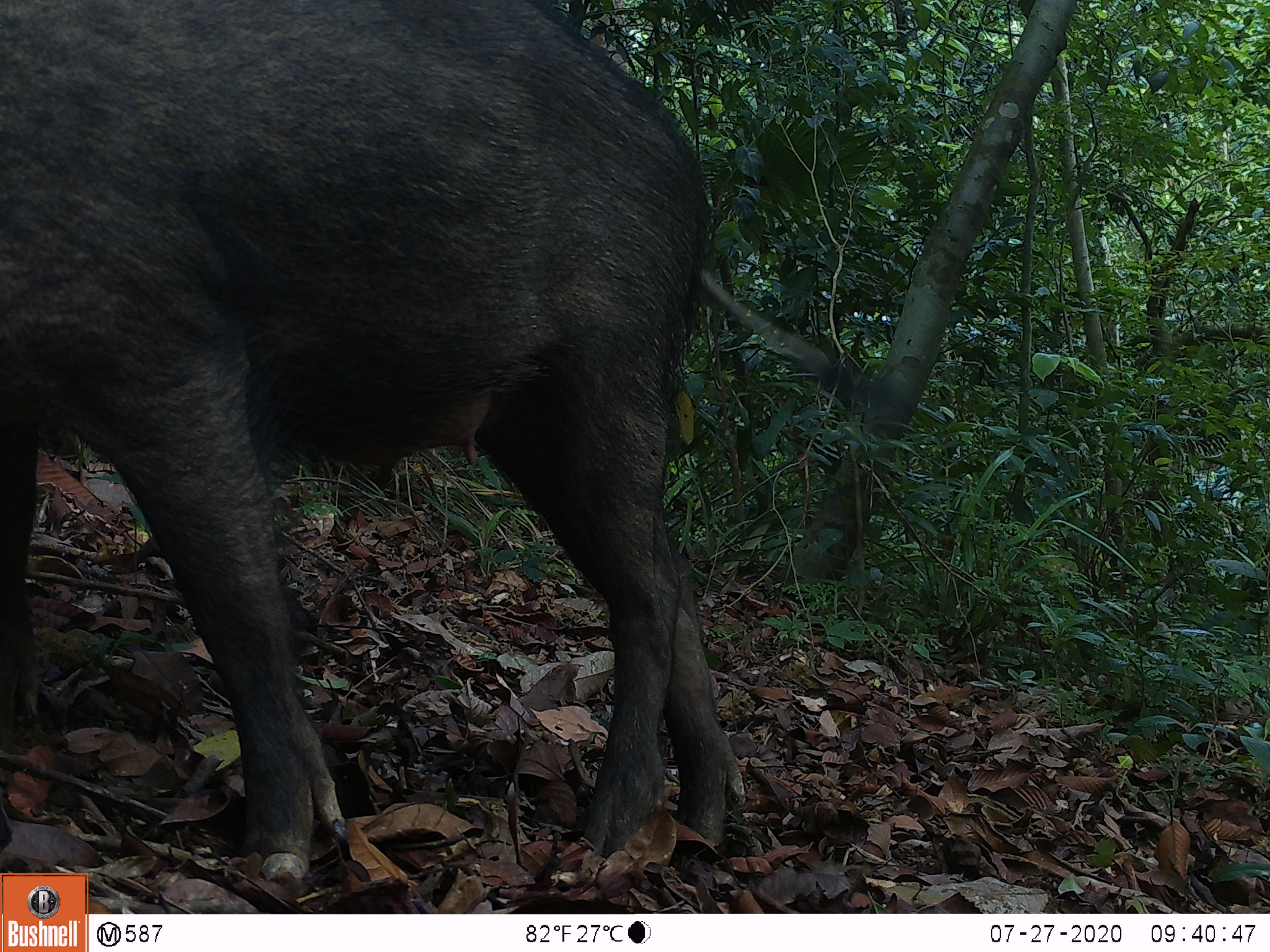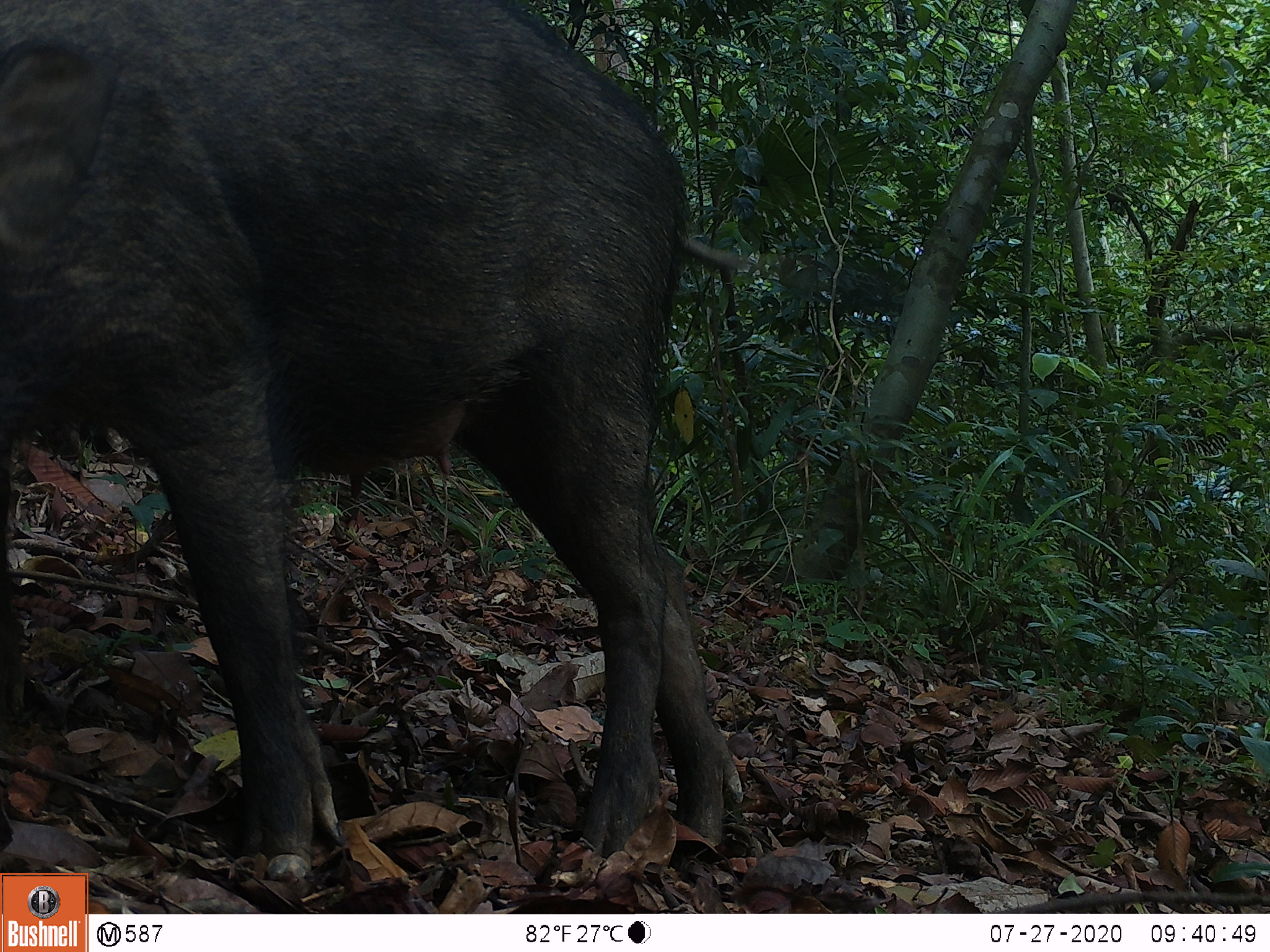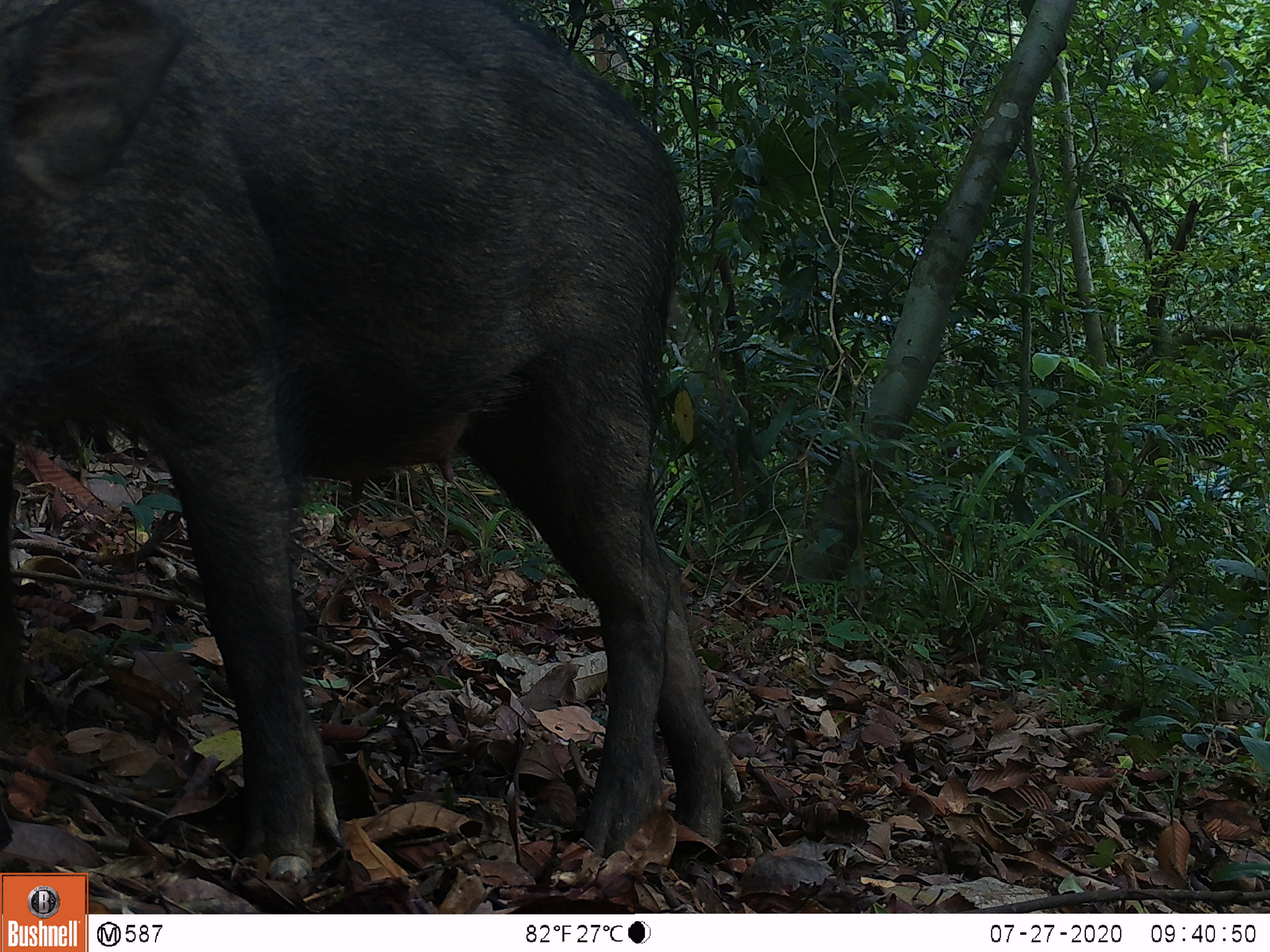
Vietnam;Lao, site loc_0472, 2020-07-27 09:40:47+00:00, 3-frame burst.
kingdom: Animalia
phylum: Chordata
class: Mammalia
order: Artiodactyla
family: Suidae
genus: Sus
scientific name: Sus scrofa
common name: eurasian wild pig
Eurasian wild pig (Sus scrofa). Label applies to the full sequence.